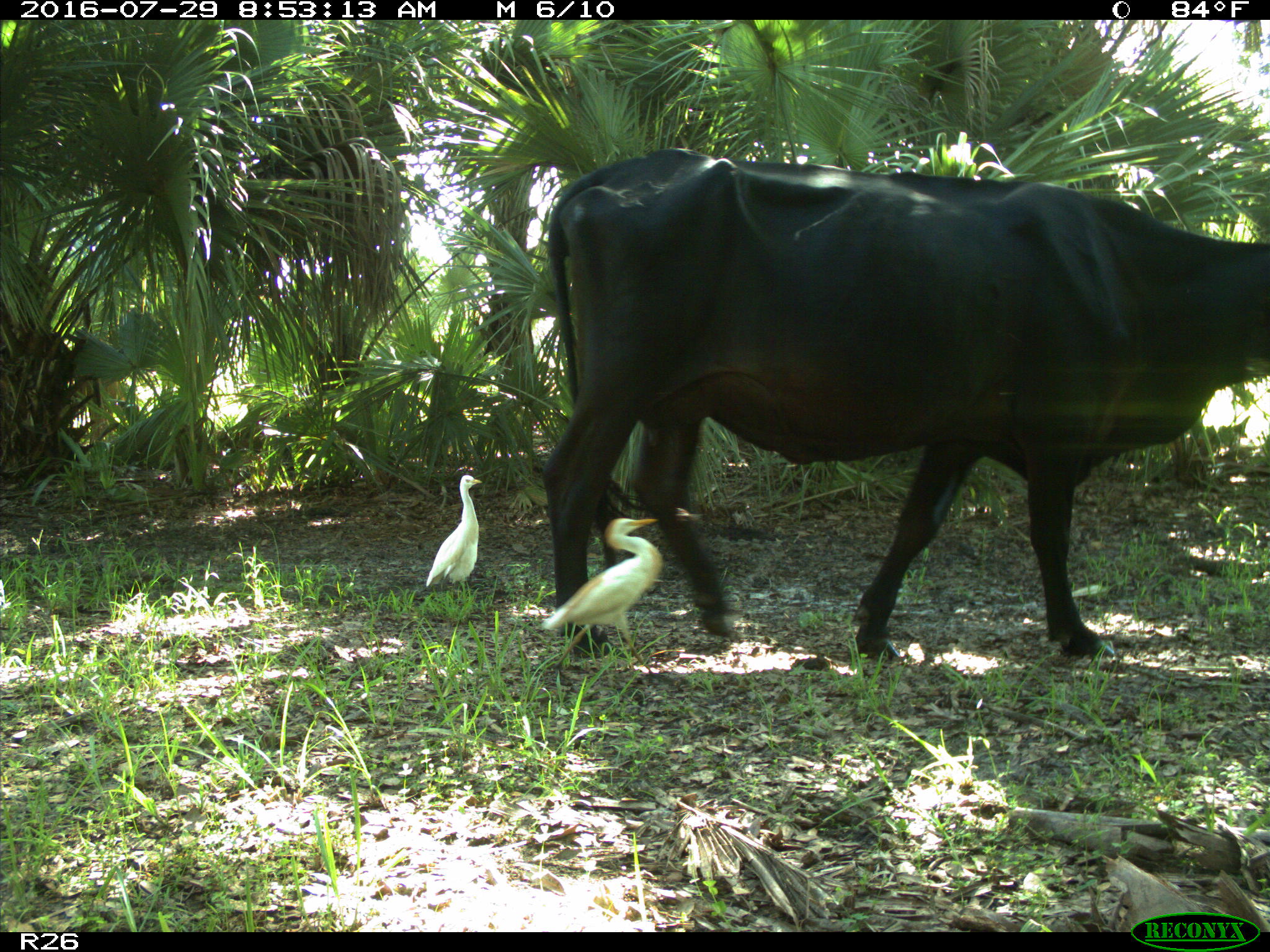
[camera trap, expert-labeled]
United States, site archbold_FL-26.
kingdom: Animalia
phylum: Chordata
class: Mammalia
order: Artiodactyla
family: Bovidae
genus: Bos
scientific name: Bos taurus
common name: domestic cow